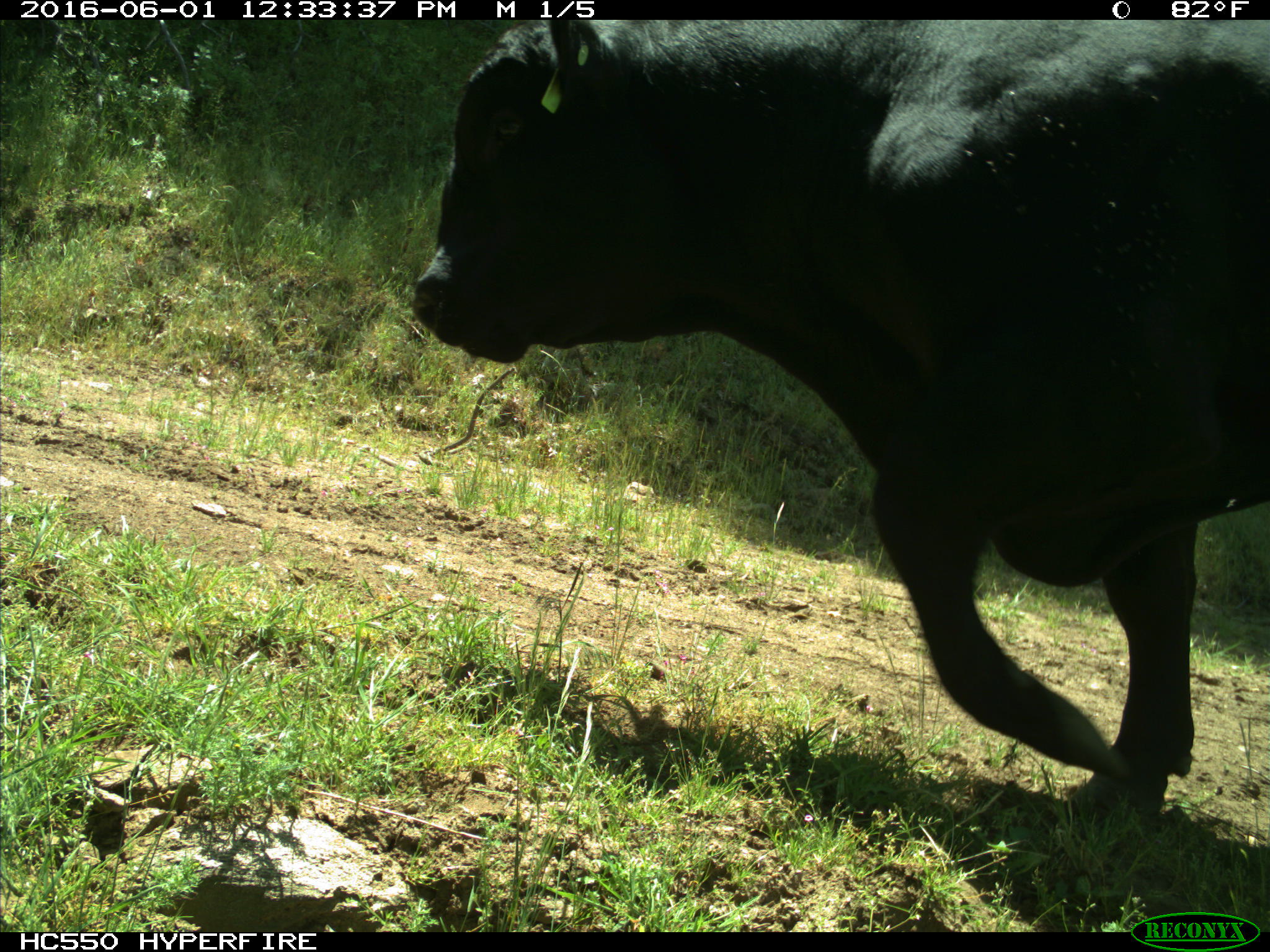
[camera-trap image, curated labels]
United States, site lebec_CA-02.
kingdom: Animalia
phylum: Chordata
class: Mammalia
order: Artiodactyla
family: Bovidae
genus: Bos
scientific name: Bos taurus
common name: domestic cow